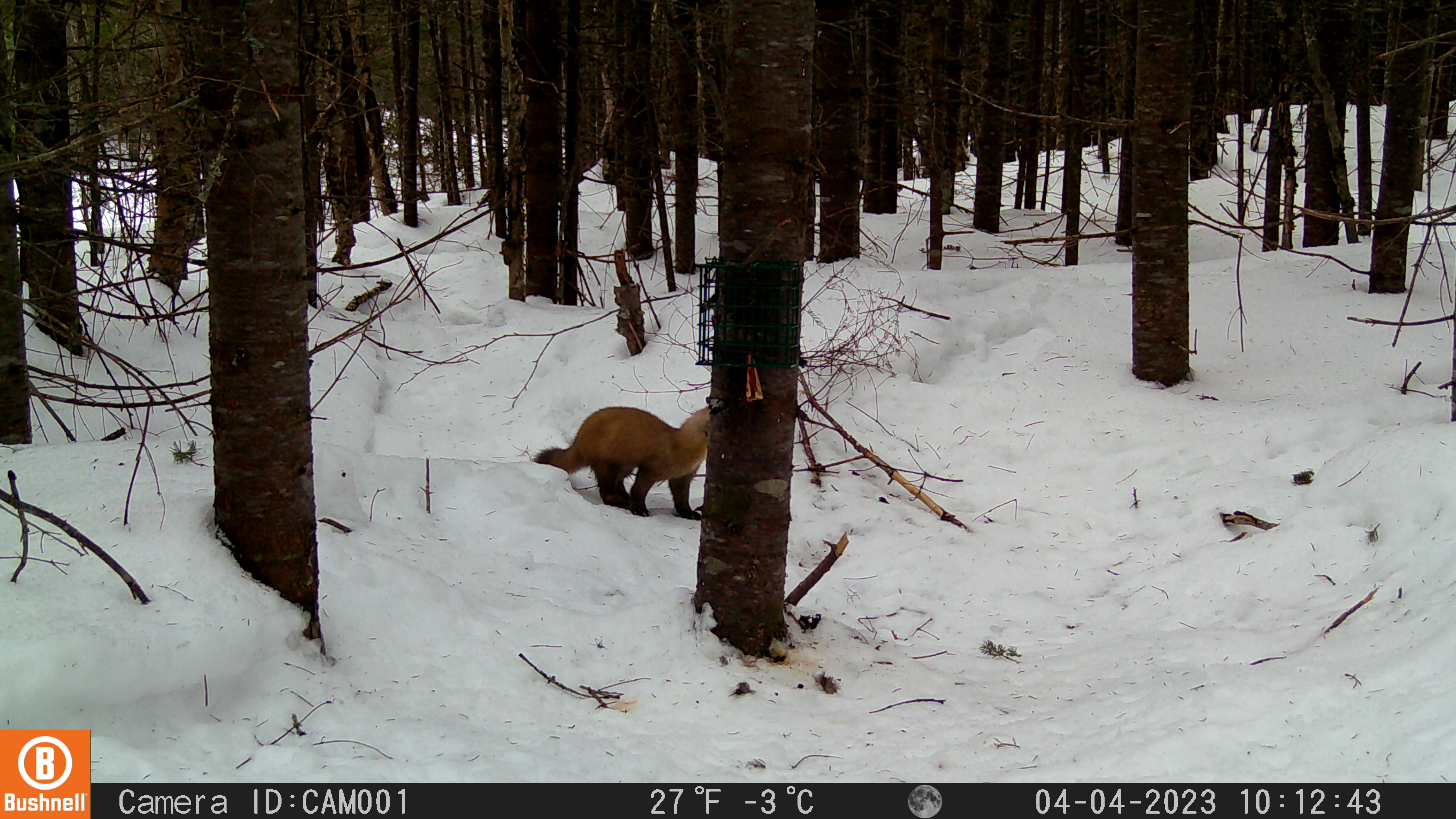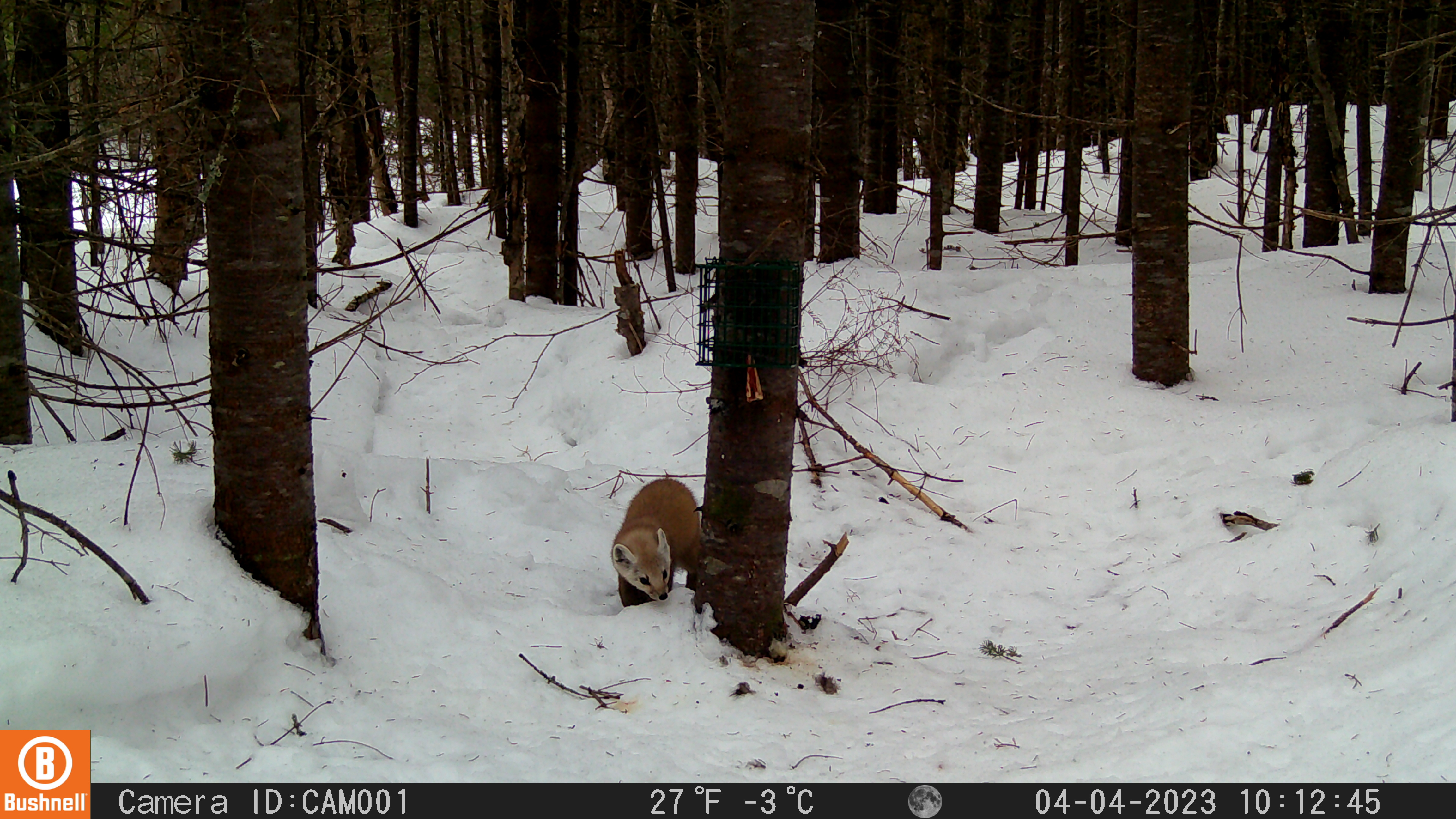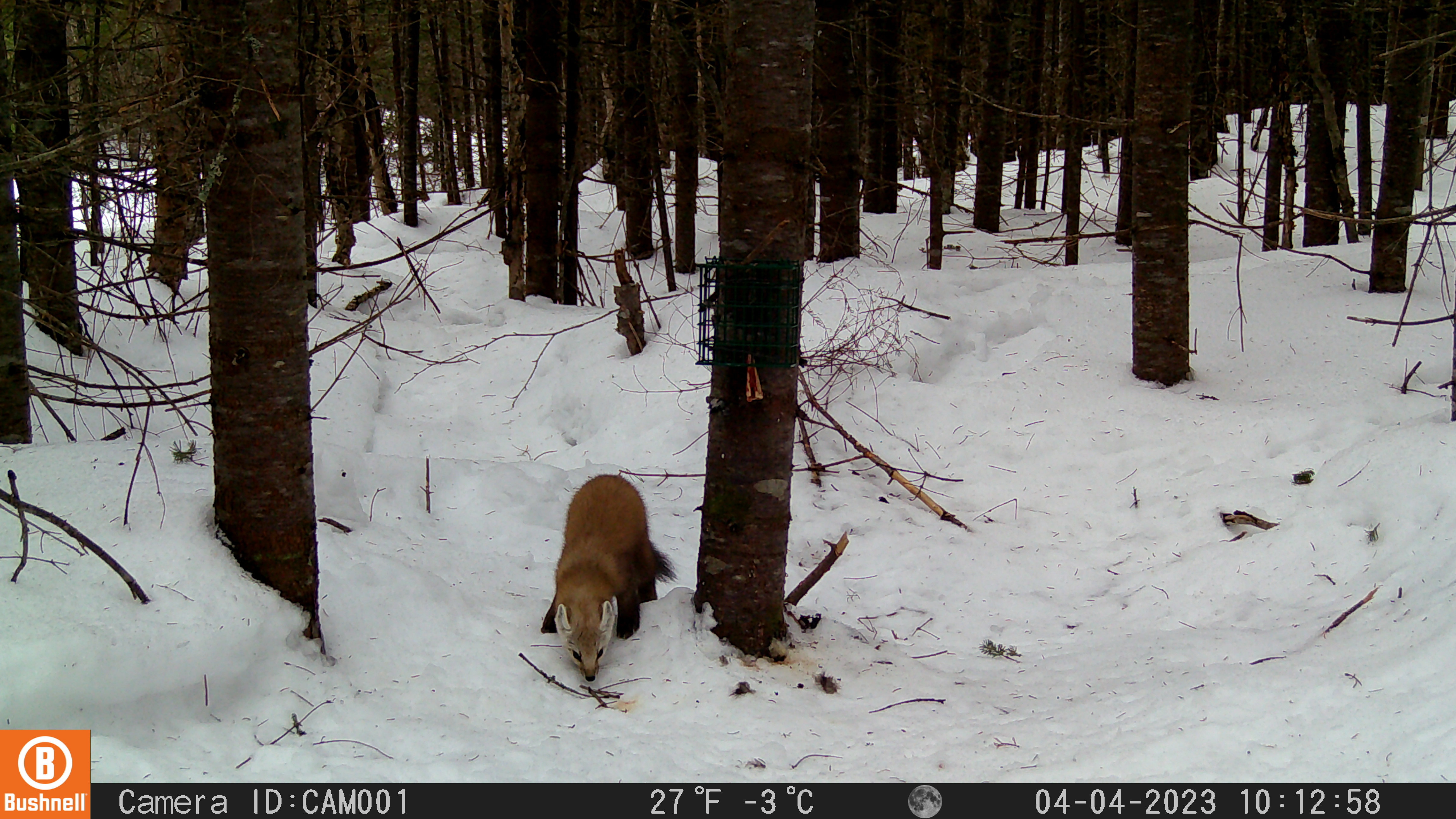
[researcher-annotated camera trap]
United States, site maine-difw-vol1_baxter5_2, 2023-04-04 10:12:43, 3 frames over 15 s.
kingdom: Animalia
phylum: Chordata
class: Mammalia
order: Carnivora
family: Mustelidae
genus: Martes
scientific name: Martes americana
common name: american marten